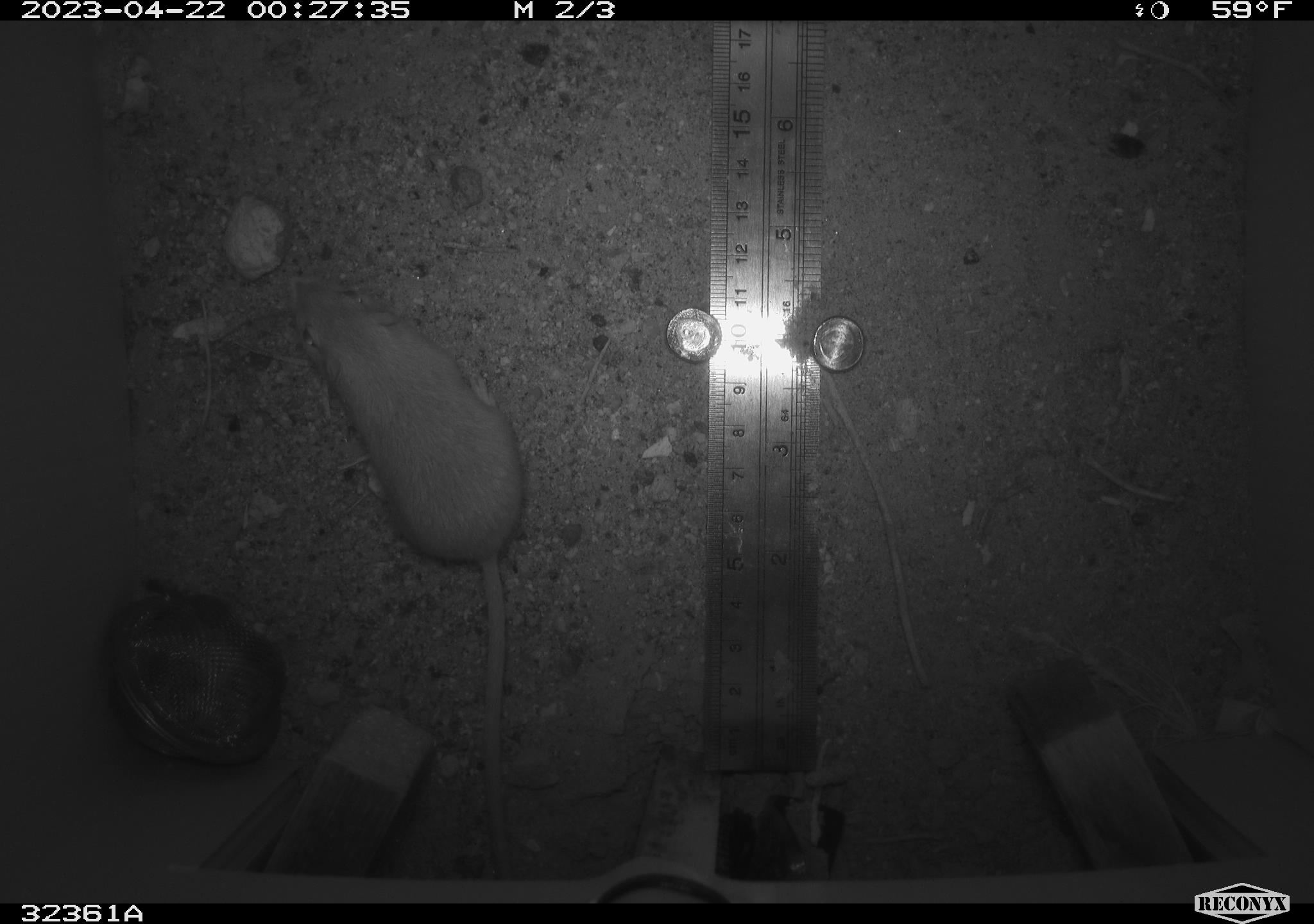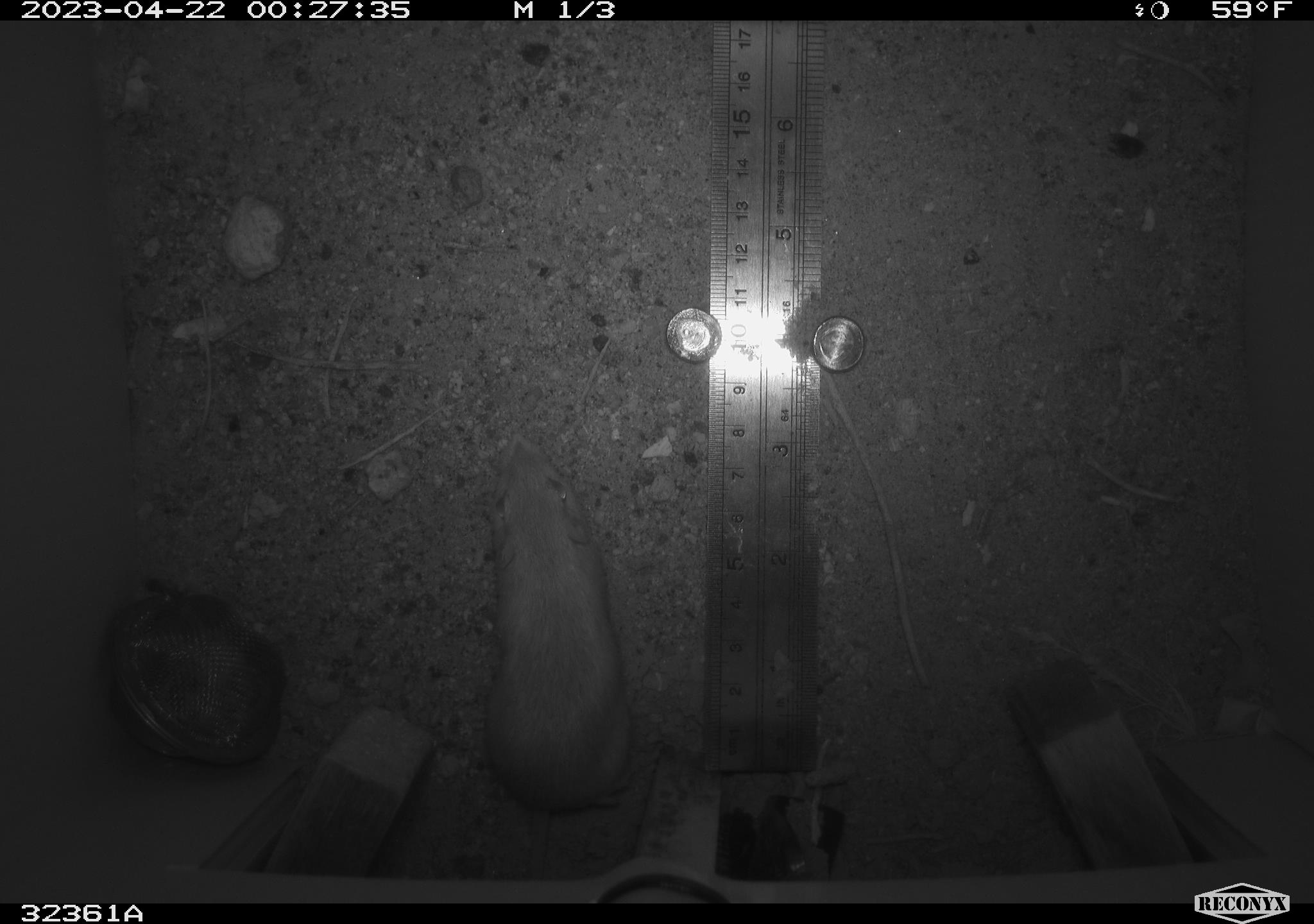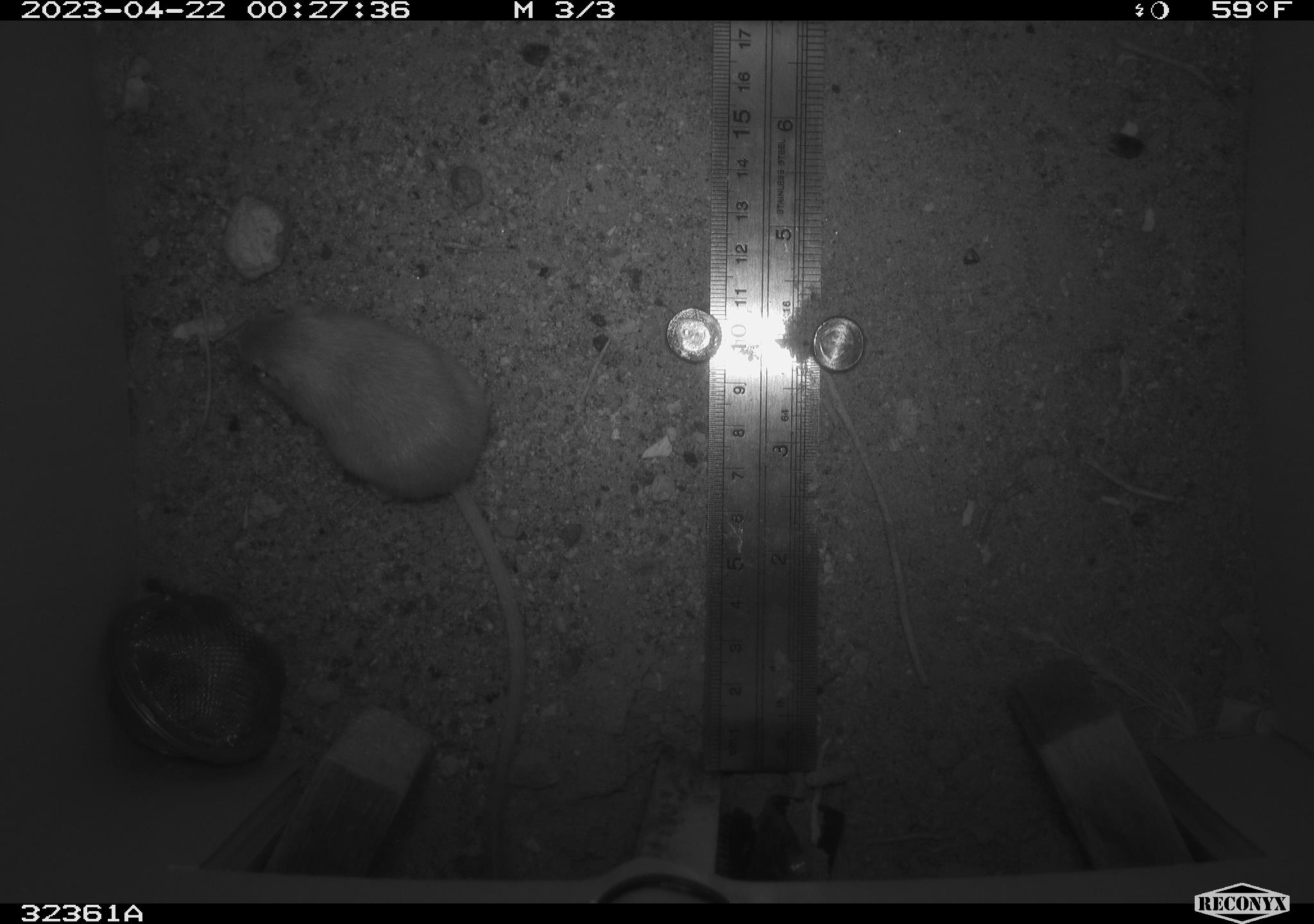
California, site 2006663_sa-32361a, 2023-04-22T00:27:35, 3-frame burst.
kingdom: Animalia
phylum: Chordata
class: Mammalia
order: Rodentia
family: Heteromyidae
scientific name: Heteromyidae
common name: kangaroo rats and pocket mice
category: heteromyidae family